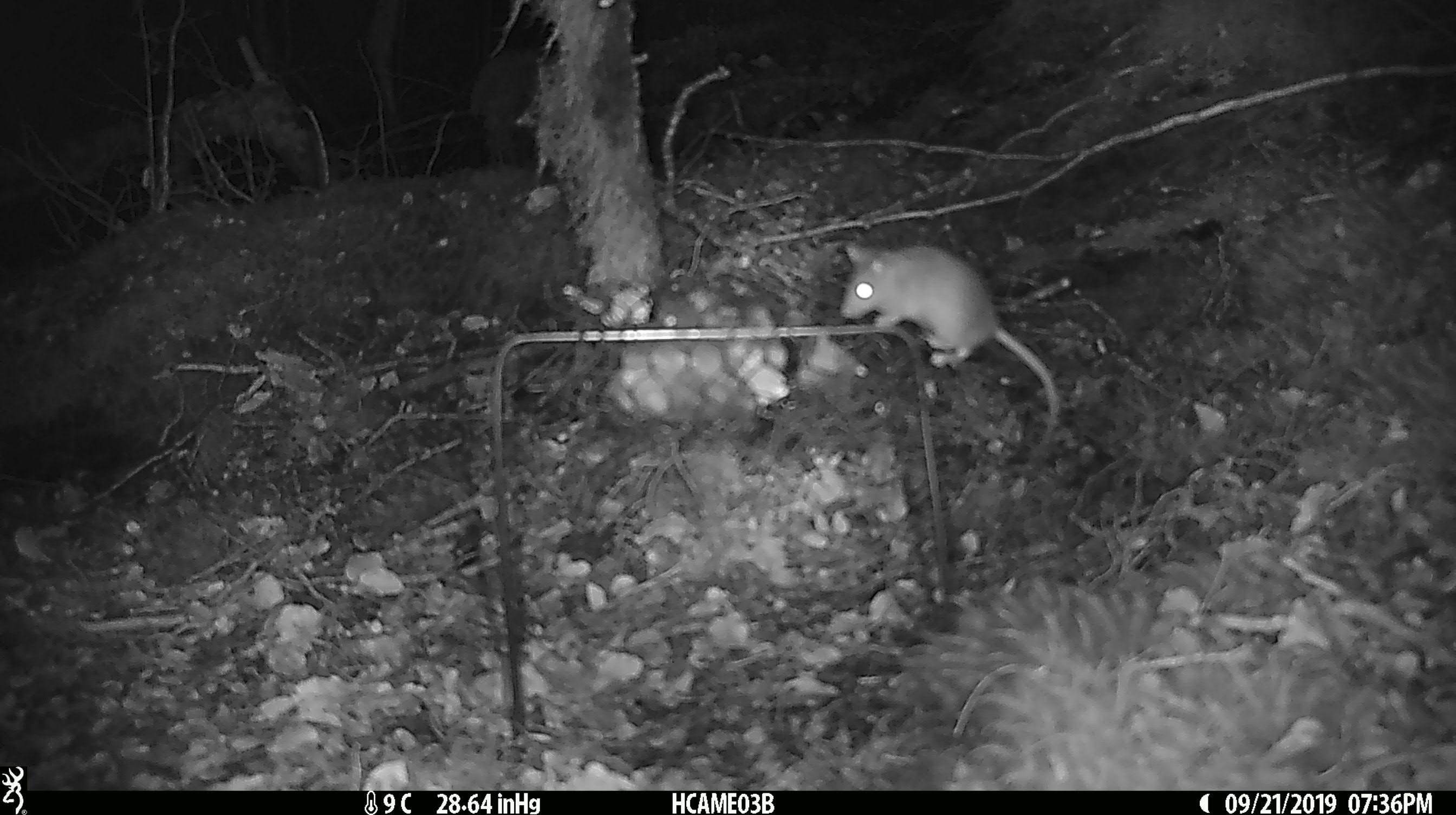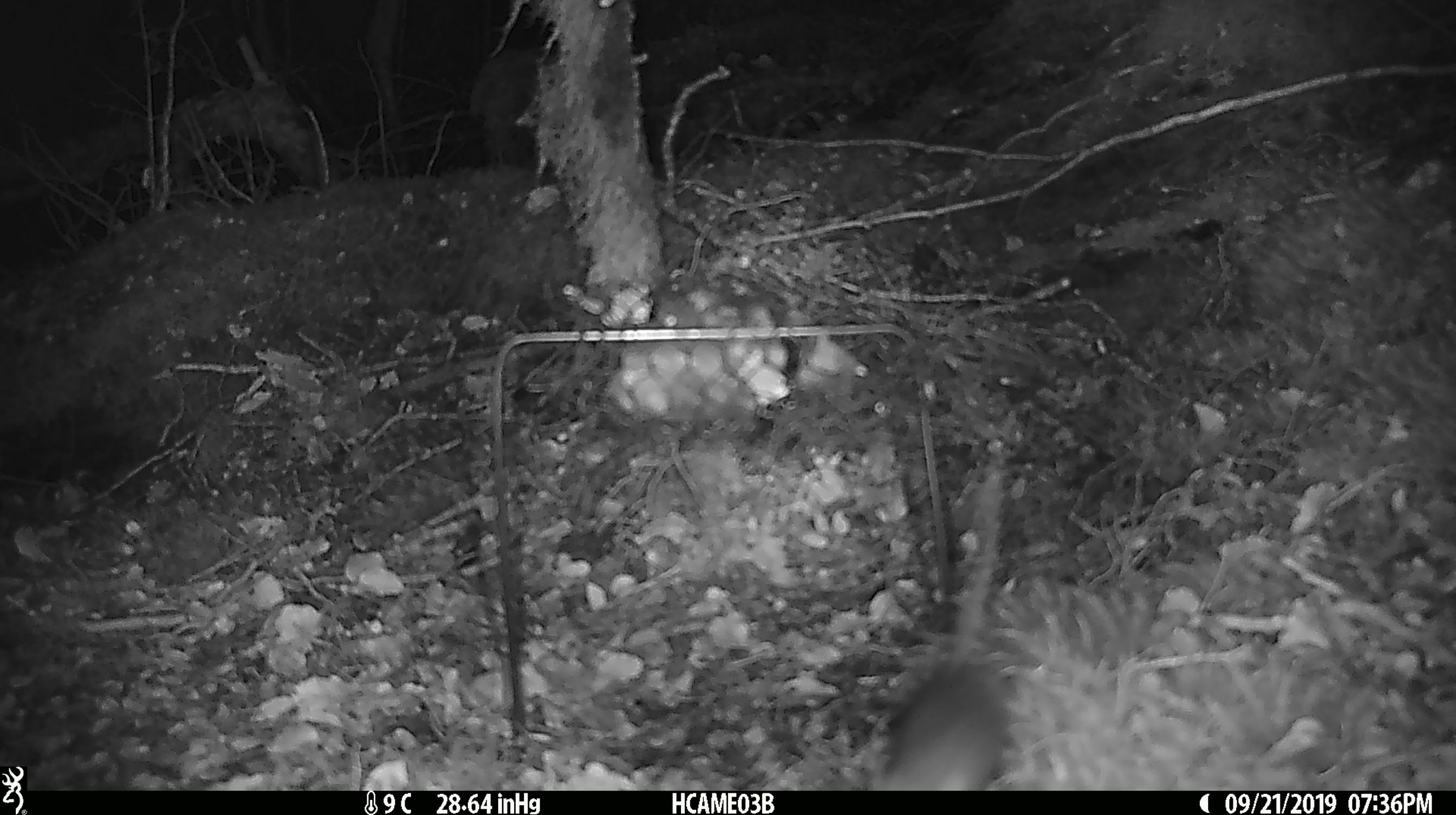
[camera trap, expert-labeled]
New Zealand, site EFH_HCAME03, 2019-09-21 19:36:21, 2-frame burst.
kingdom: Animalia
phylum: Chordata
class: Mammalia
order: Rodentia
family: Muridae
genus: Mus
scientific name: Mus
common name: mouse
Mouse (Mus).